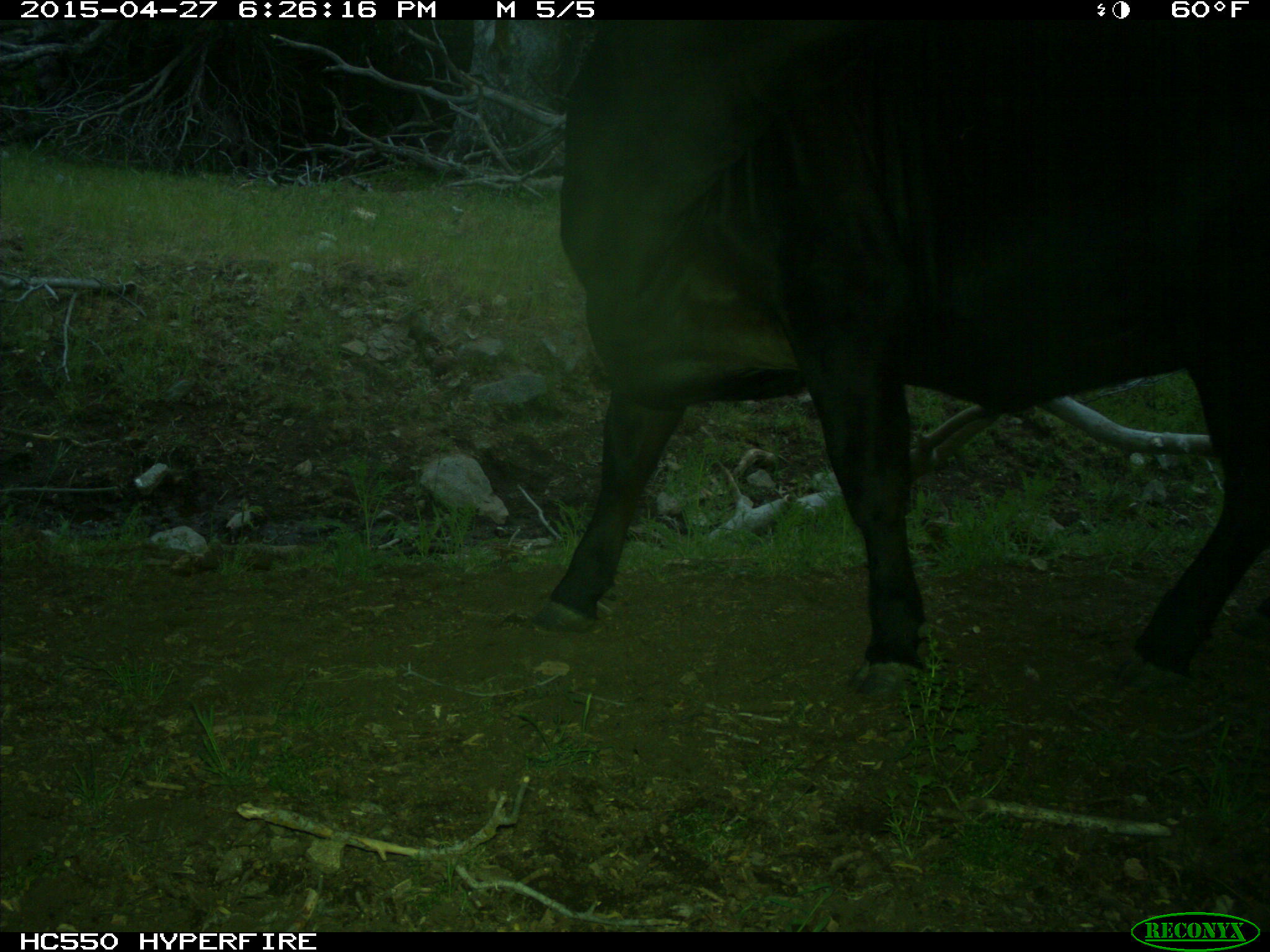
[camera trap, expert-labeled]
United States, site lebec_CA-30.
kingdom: Animalia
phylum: Chordata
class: Mammalia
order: Artiodactyla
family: Bovidae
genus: Bos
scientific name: Bos taurus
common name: domestic cow